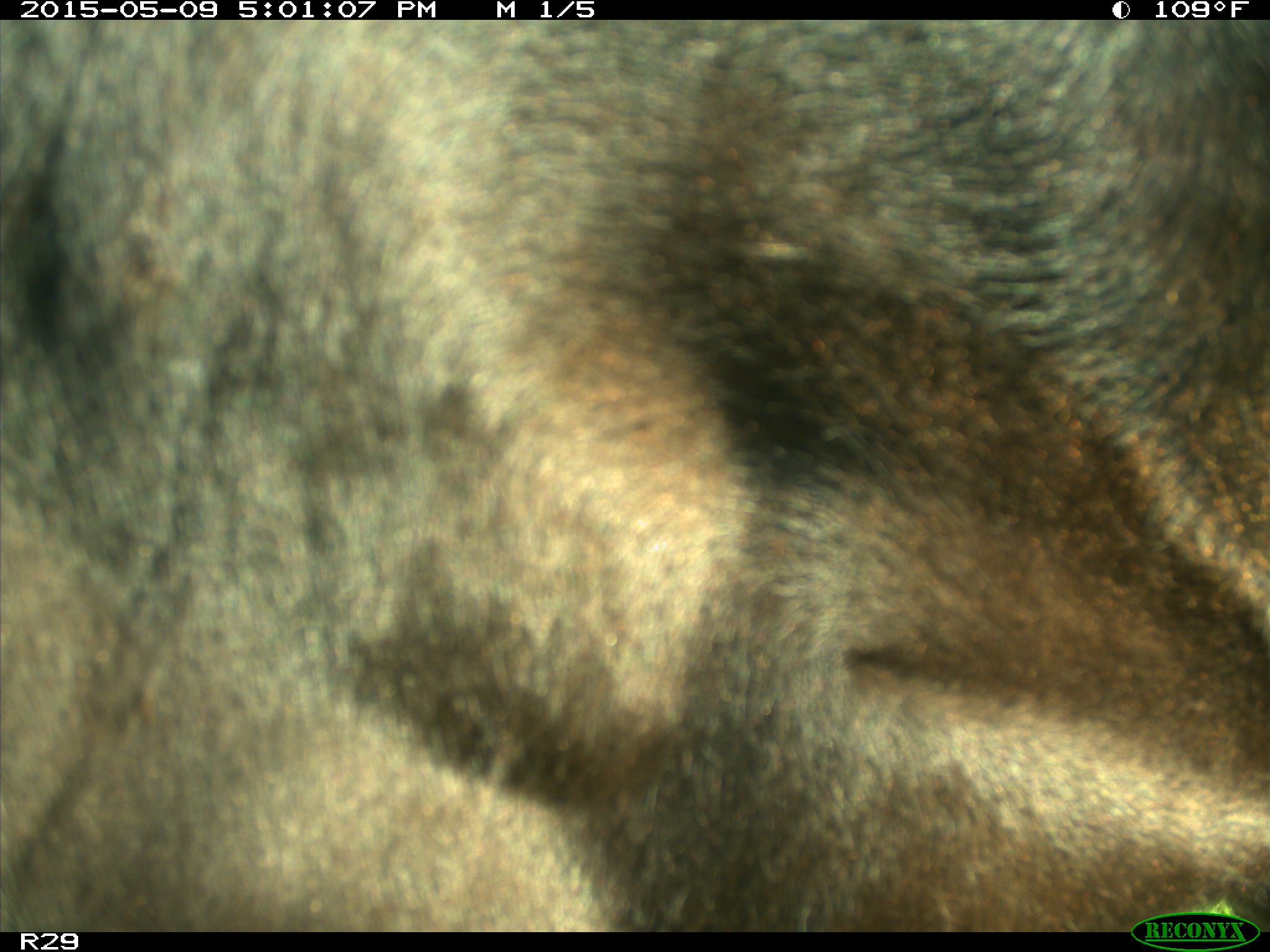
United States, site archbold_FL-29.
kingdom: Animalia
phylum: Chordata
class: Mammalia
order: Artiodactyla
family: Bovidae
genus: Bos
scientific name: Bos taurus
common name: domestic cow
Bos taurus (domestic cow).